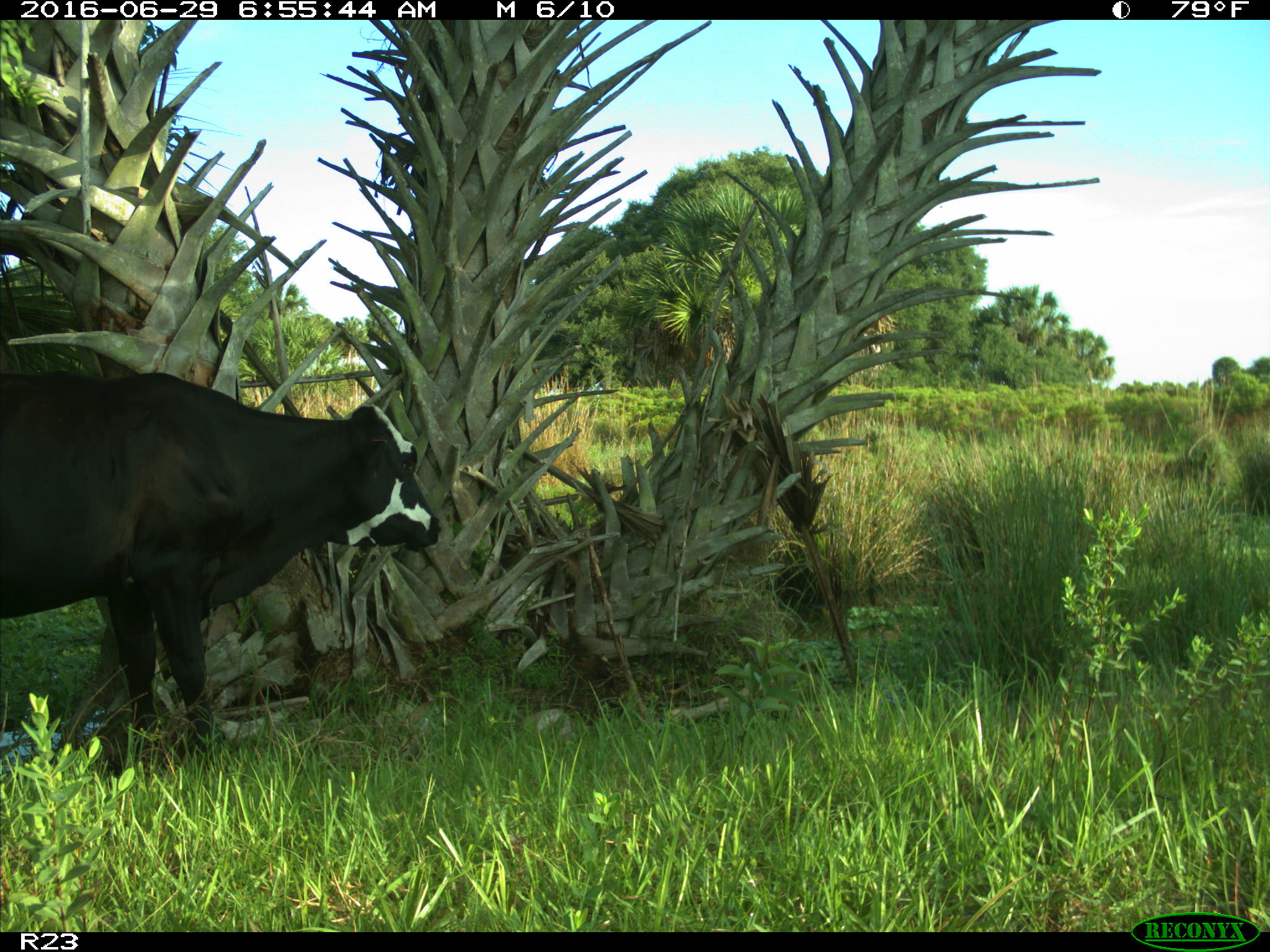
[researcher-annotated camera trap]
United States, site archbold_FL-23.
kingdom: Animalia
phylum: Chordata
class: Mammalia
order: Artiodactyla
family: Bovidae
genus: Bos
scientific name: Bos taurus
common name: domestic cow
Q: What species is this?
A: Bos taurus (domestic cow).